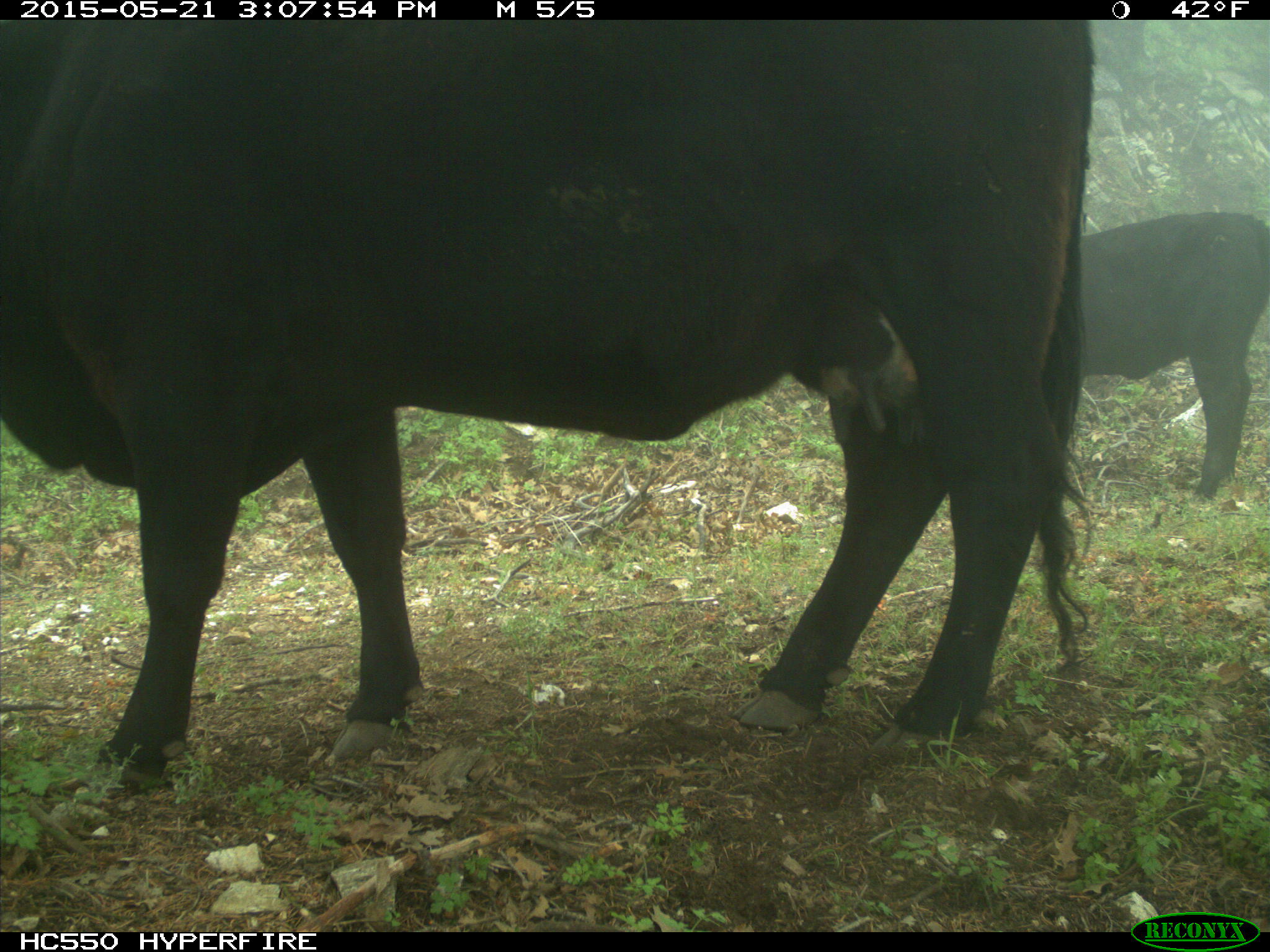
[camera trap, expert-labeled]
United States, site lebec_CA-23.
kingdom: Animalia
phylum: Chordata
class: Mammalia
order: Artiodactyla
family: Bovidae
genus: Bos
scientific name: Bos taurus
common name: domestic cow